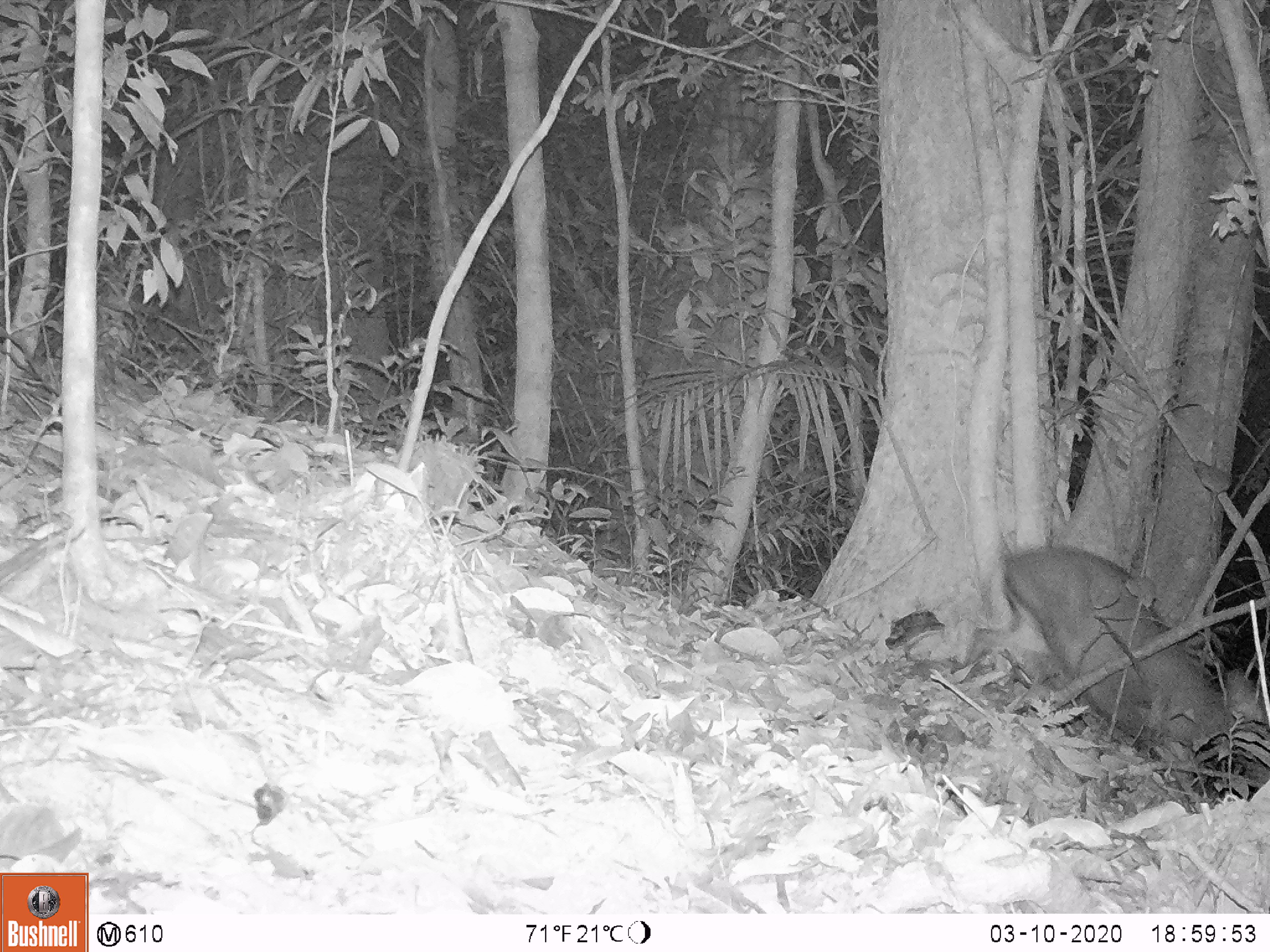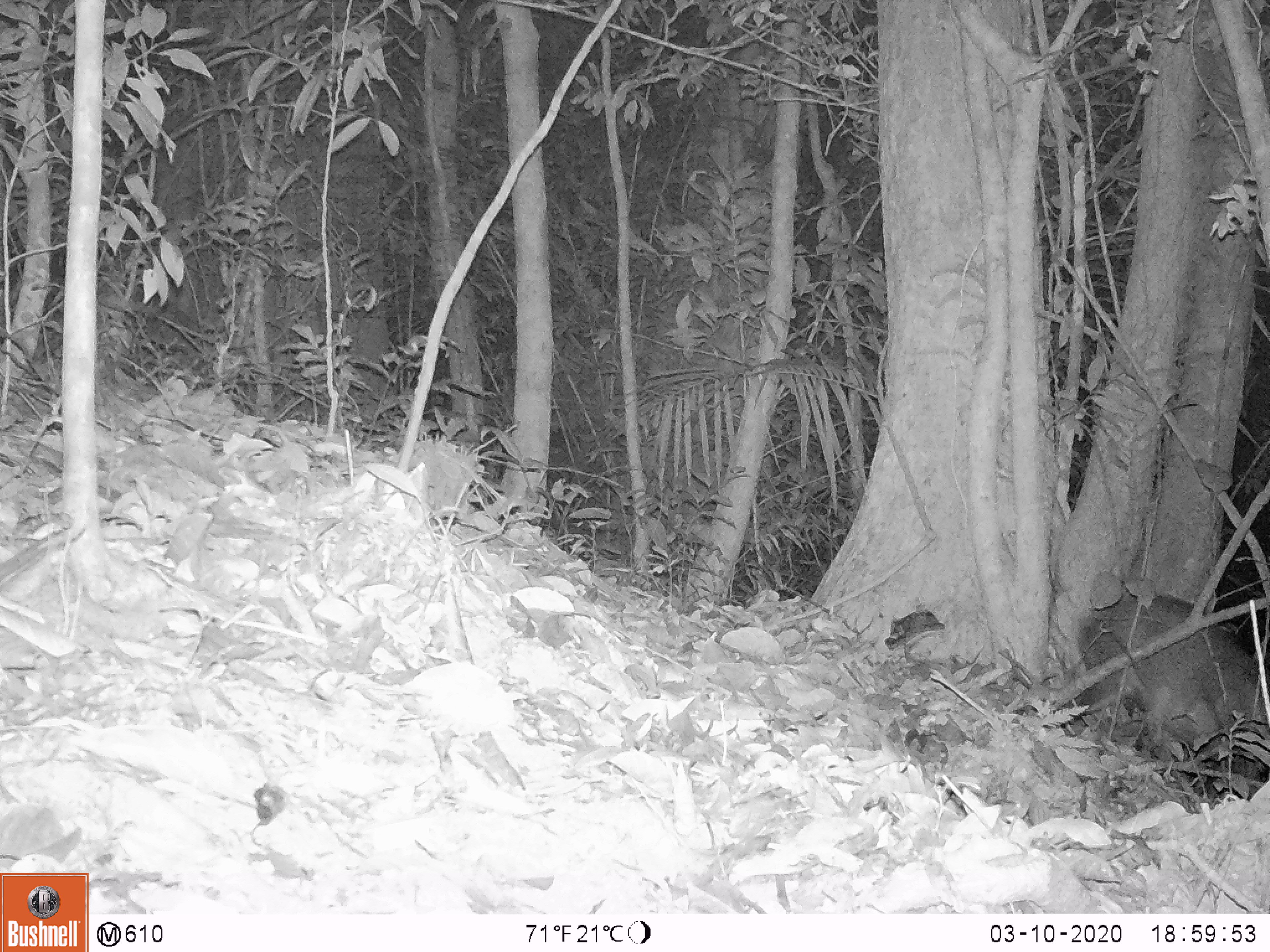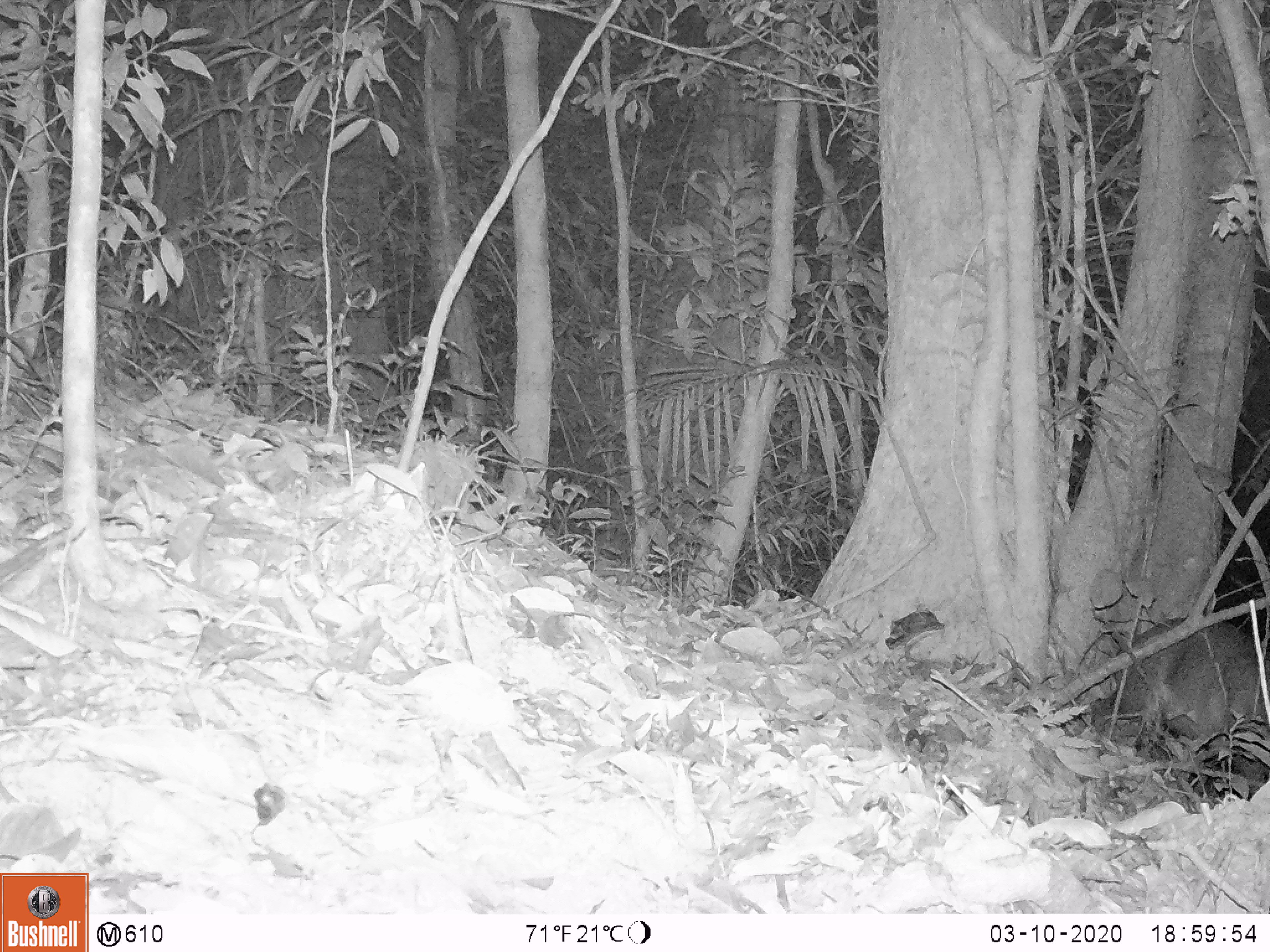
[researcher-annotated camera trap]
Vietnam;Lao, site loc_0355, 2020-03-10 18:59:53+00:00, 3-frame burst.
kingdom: Animalia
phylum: Chordata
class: Mammalia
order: Artiodactyla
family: Cervidae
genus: Muntiacus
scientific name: Muntiacus rooseveltorum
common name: roosevelt's muntjac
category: roosevelts muntjac group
Roosevelts muntjac group (roosevelt's muntjac) (Muntiacus rooseveltorum). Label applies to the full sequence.